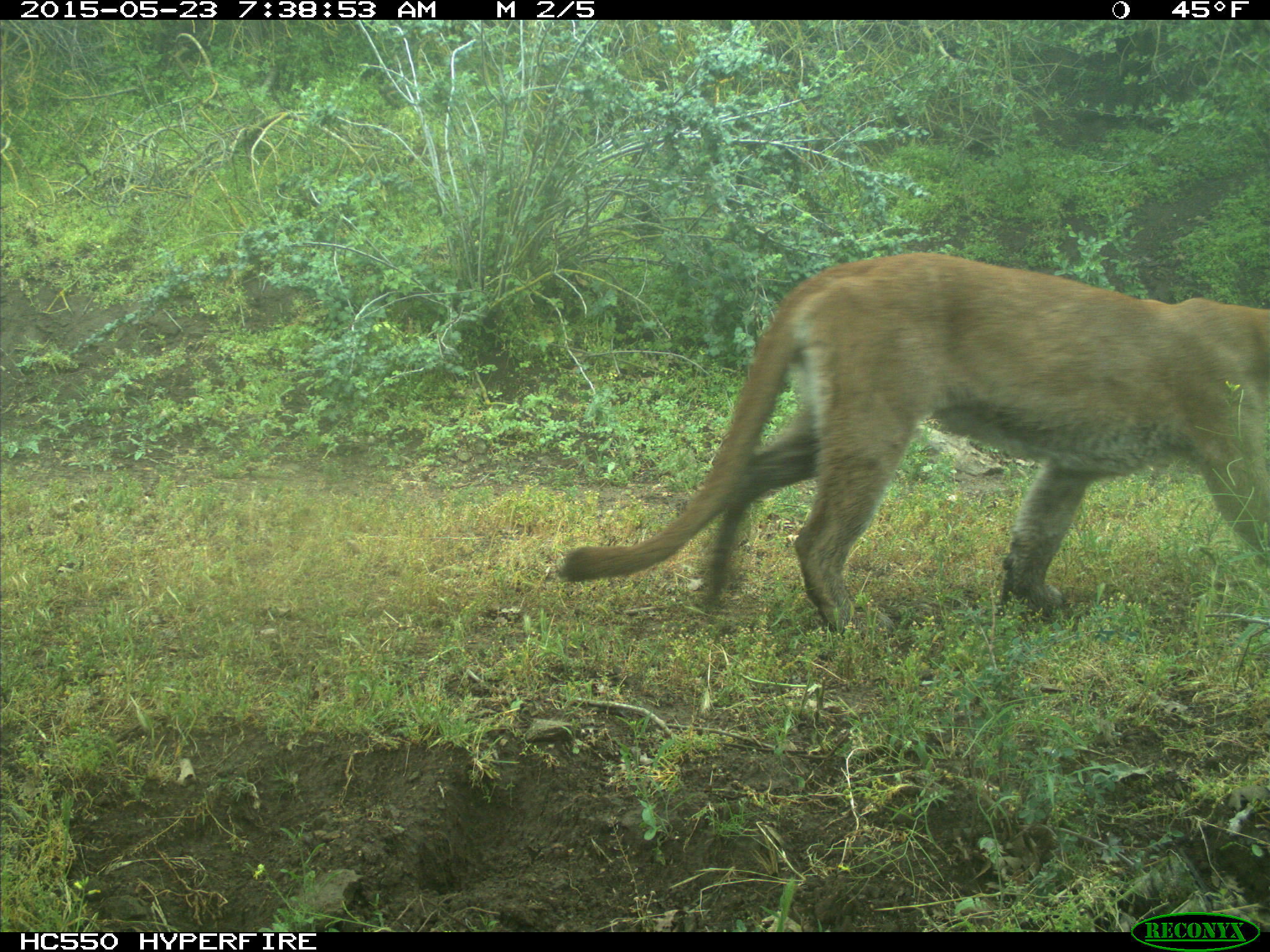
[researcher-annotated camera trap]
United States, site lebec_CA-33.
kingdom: Animalia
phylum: Chordata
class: Mammalia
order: Carnivora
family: Felidae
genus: Puma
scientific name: Puma concolor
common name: mountain lion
Puma concolor (mountain lion).